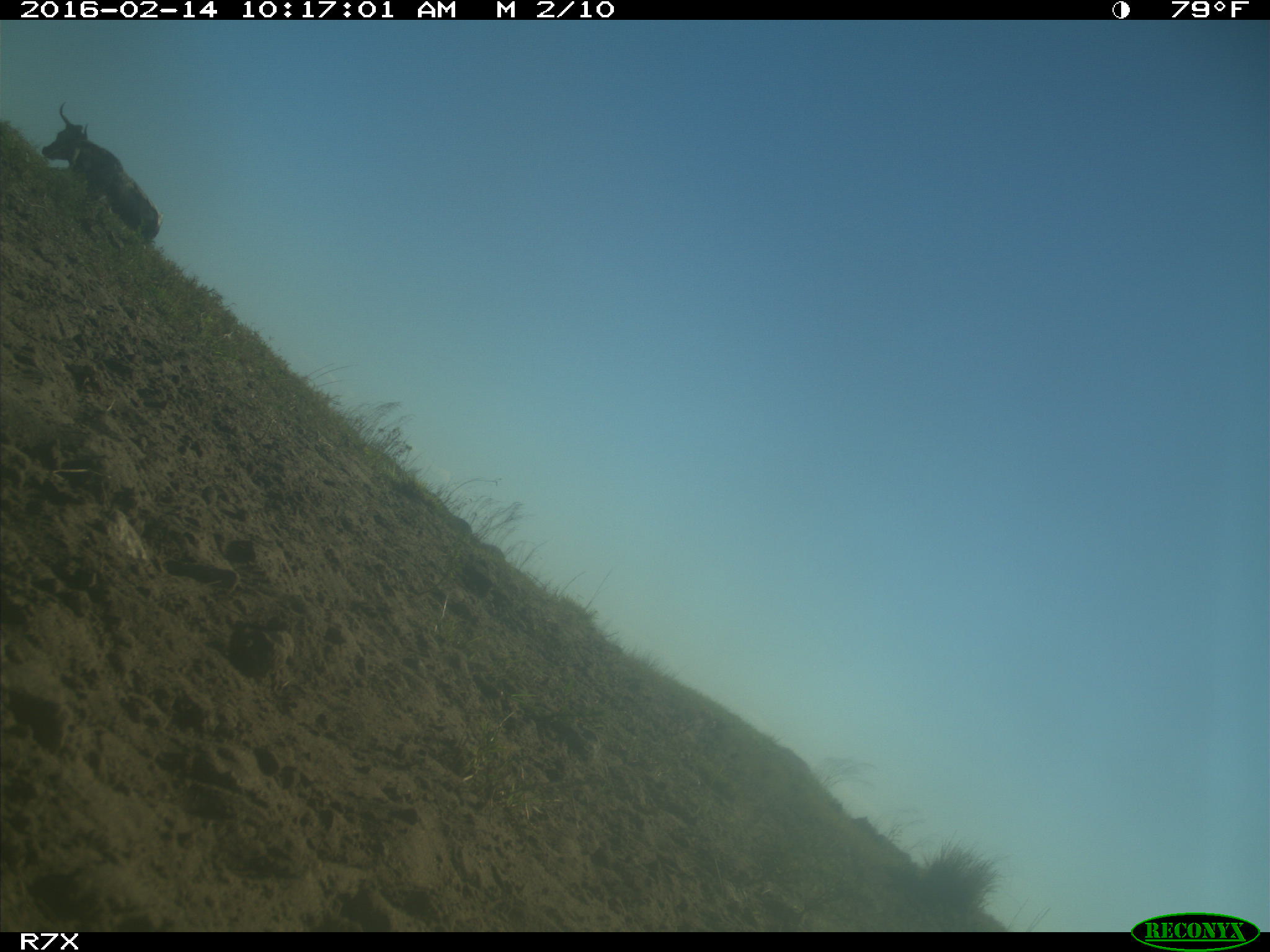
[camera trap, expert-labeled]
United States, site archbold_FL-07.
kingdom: Animalia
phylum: Chordata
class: Mammalia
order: Artiodactyla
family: Bovidae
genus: Bos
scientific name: Bos taurus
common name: domestic cow